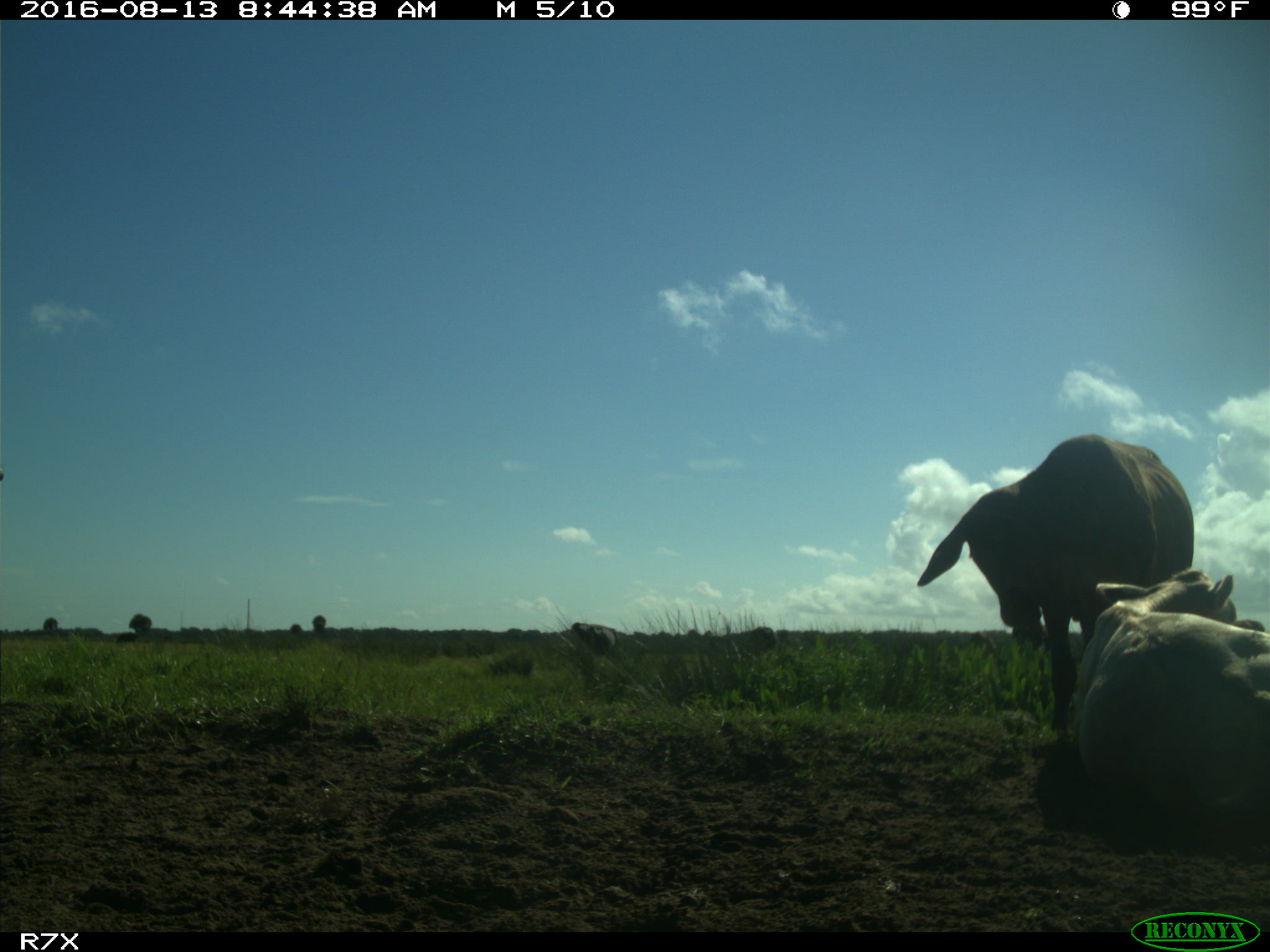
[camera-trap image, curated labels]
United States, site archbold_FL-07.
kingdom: Animalia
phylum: Chordata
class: Mammalia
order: Artiodactyla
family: Bovidae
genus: Bos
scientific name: Bos taurus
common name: domestic cow